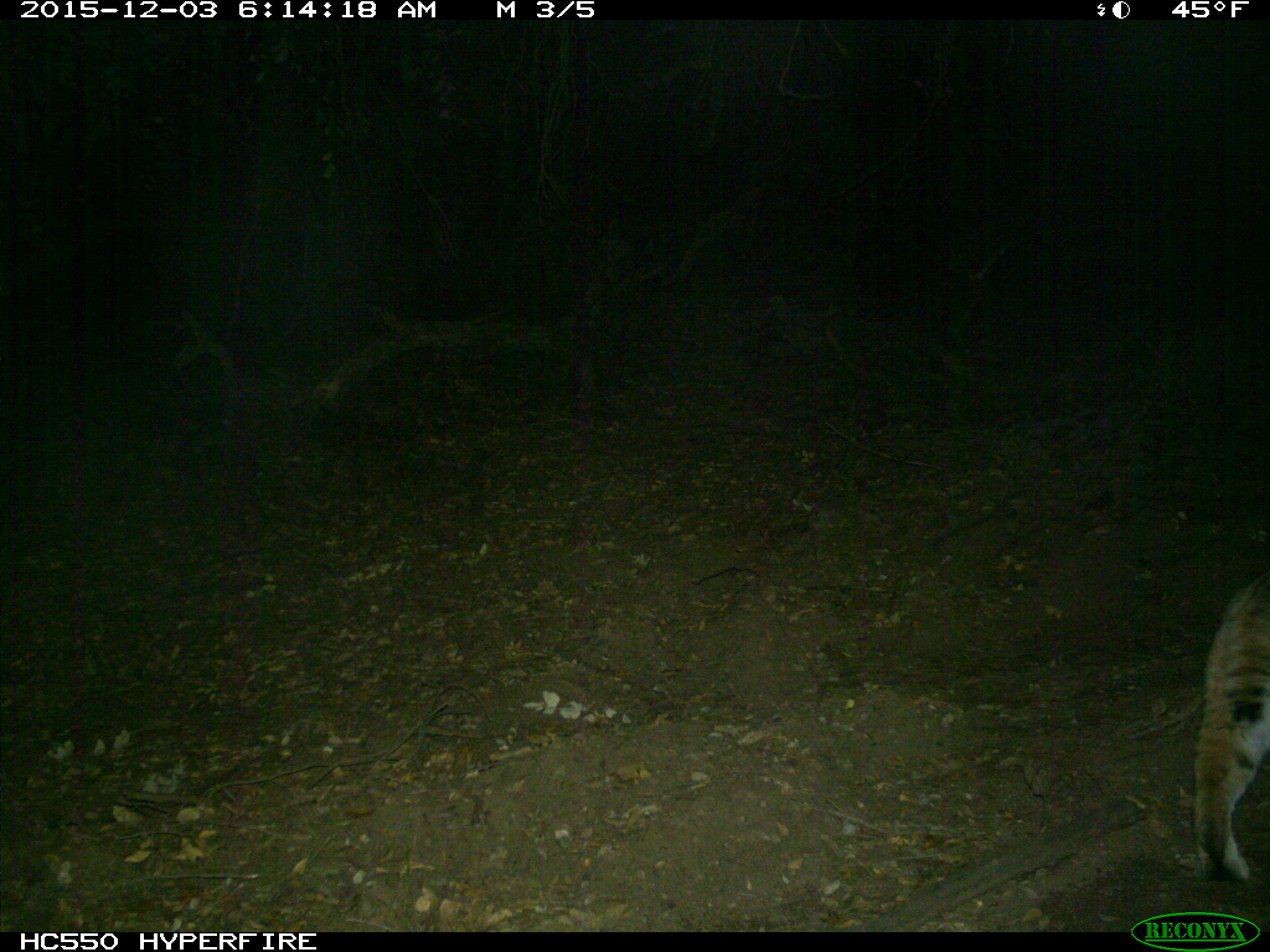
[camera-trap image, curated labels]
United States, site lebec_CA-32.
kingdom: Animalia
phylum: Chordata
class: Mammalia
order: Carnivora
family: Felidae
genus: Lynx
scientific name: Lynx rufus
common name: bobcat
Lynx rufus (bobcat).